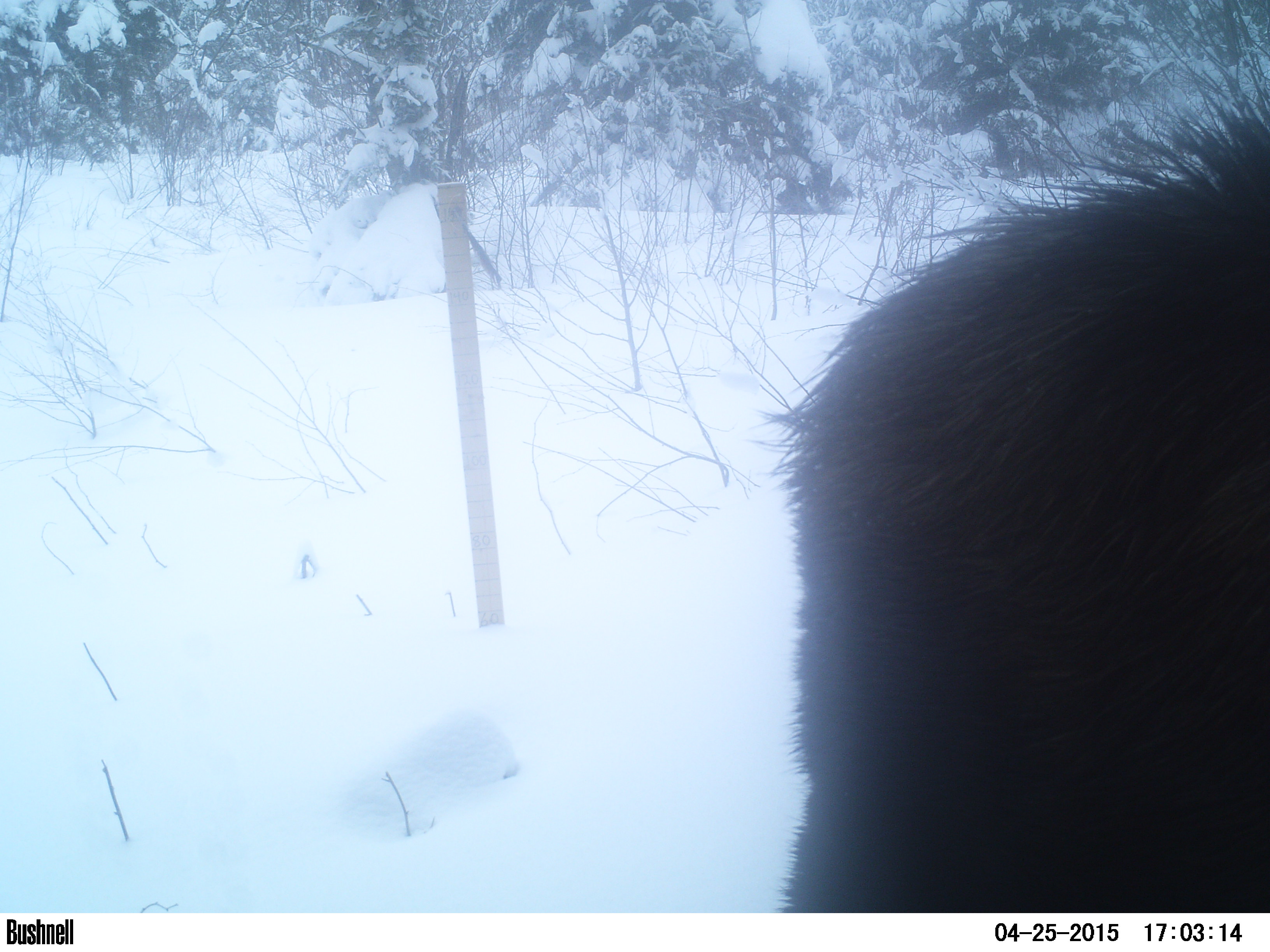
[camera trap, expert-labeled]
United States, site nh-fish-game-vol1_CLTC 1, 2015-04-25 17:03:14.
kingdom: Animalia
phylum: Chordata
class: Mammalia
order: Artiodactyla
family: Cervidae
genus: Alces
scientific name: Alces alces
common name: moose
Moose (Alces alces).